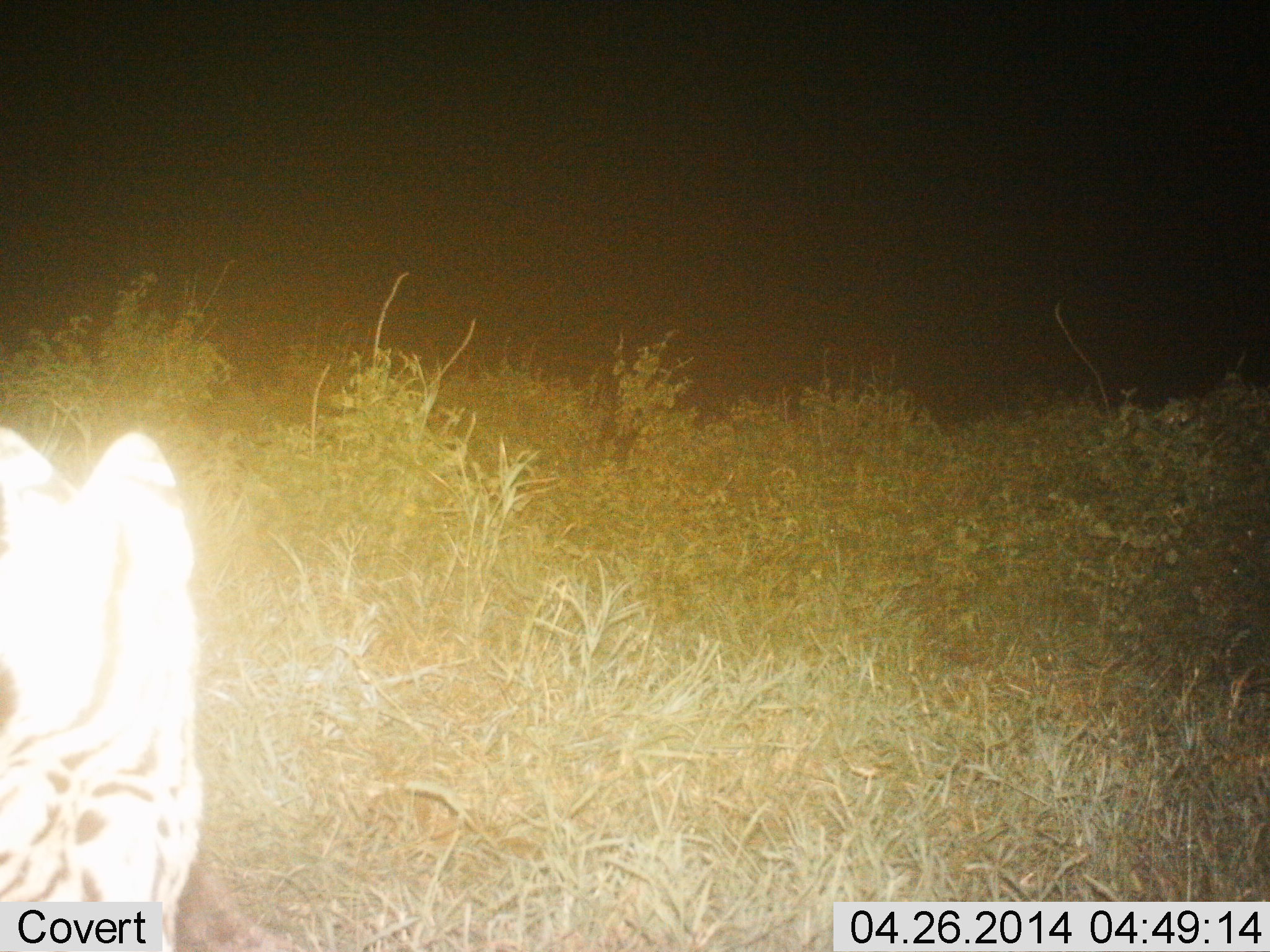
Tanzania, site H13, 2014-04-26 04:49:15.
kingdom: Animalia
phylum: Chordata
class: Mammalia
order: Carnivora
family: Felidae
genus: Leptailurus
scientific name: Leptailurus serval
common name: serval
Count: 1.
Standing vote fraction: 100%.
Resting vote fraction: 0%.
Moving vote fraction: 0%.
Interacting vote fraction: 0%.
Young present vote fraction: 0%.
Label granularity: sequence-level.